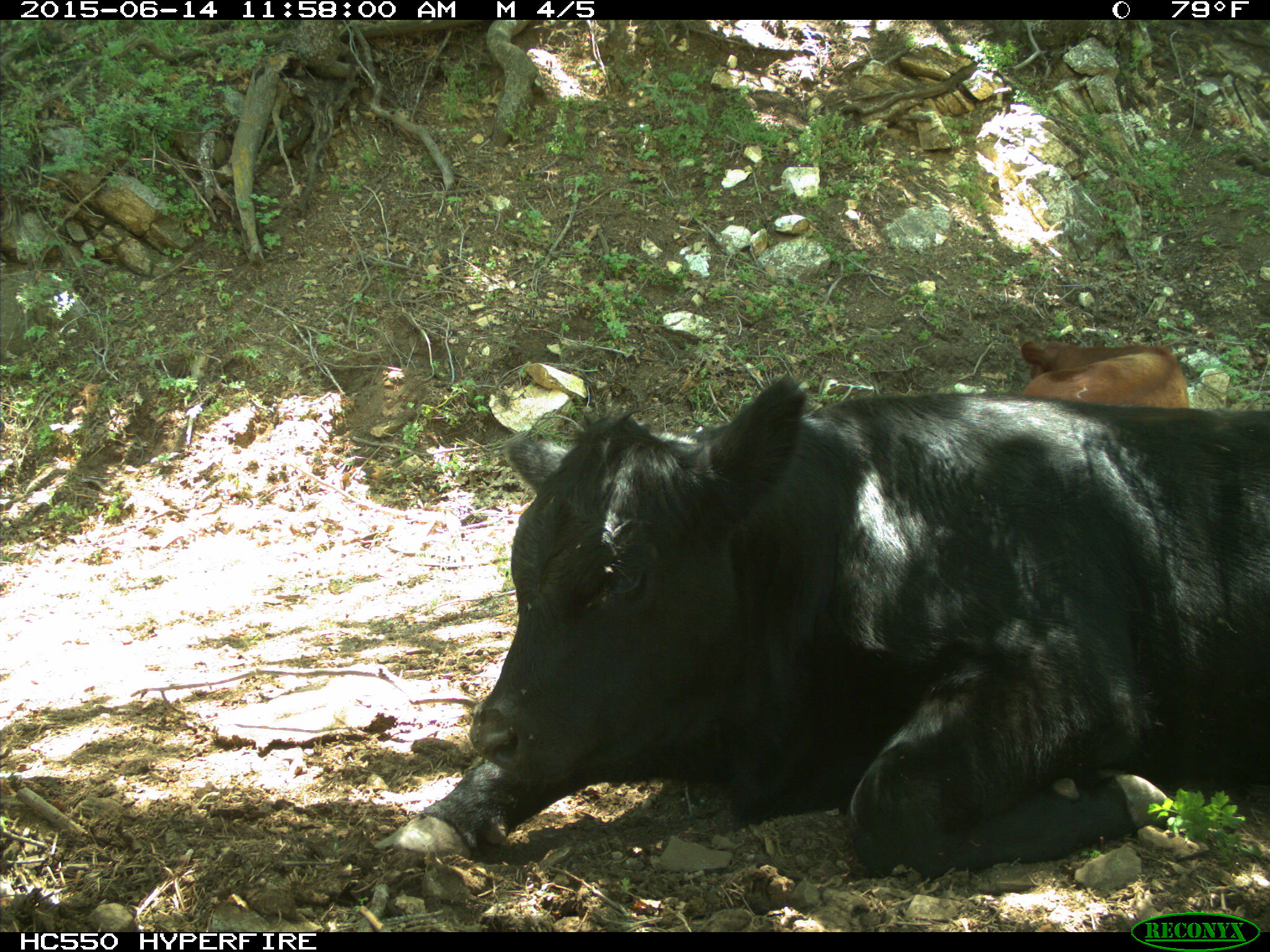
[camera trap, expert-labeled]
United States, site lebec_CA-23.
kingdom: Animalia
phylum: Chordata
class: Mammalia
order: Artiodactyla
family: Bovidae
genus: Bos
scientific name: Bos taurus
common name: domestic cow